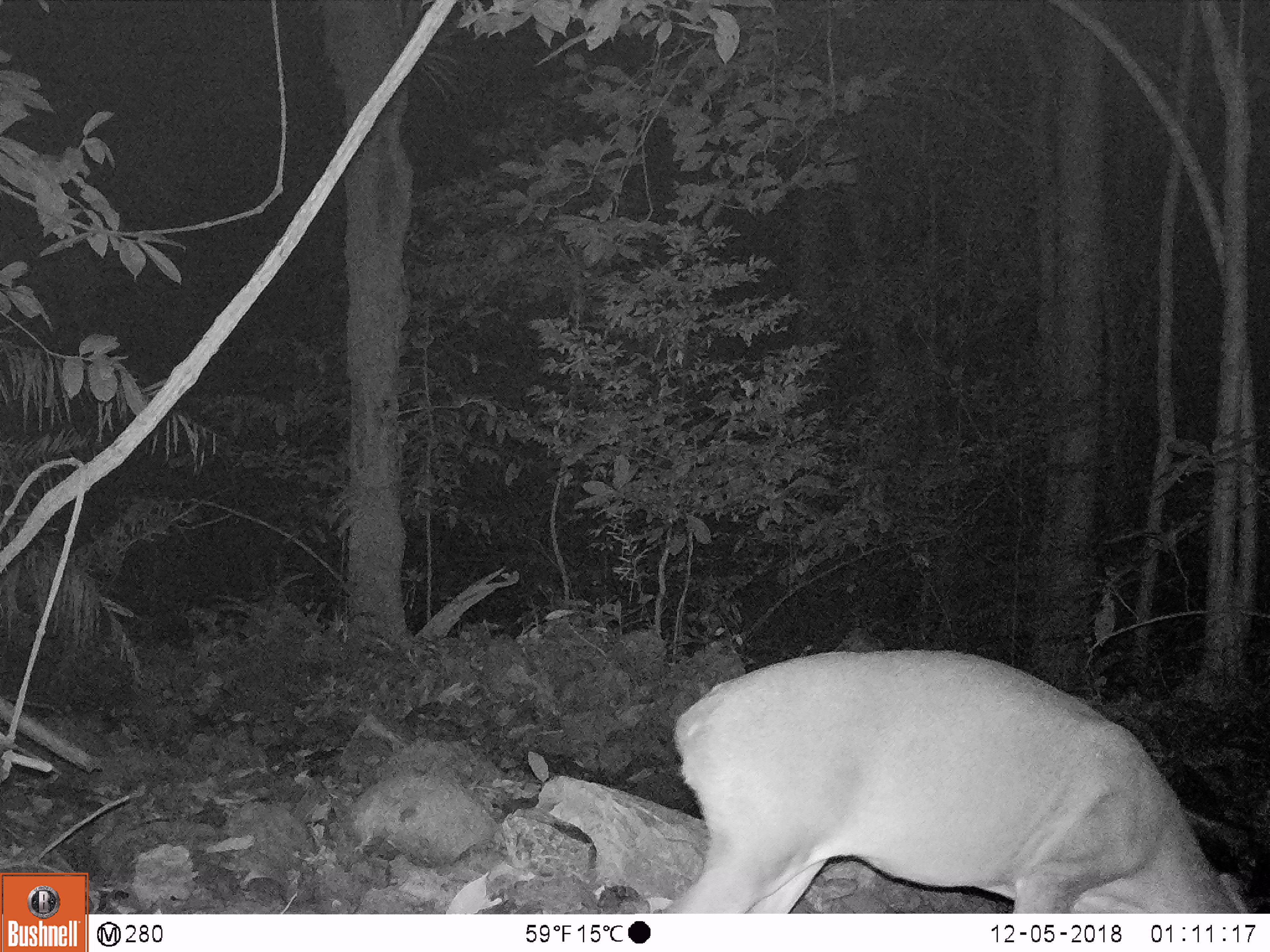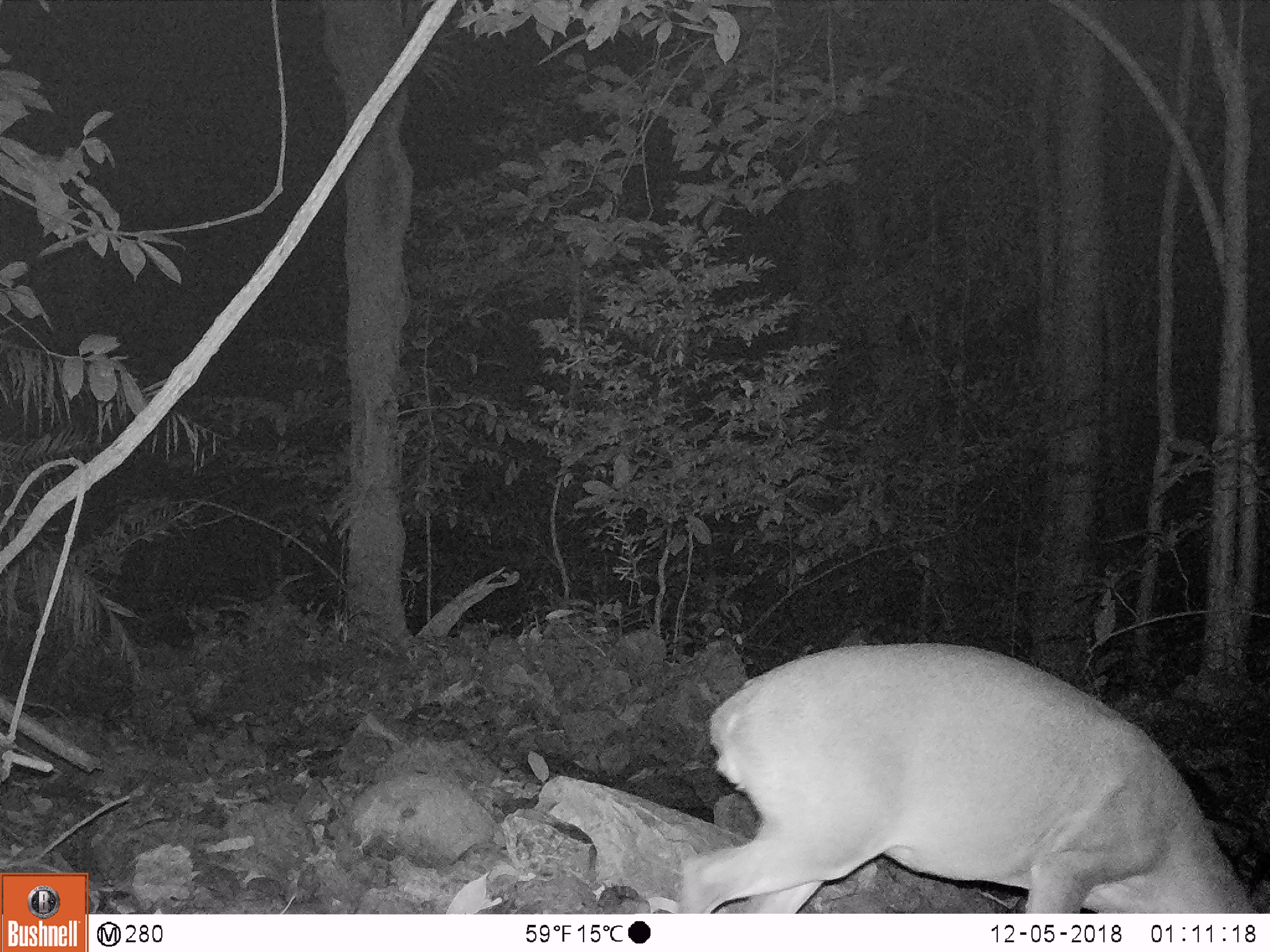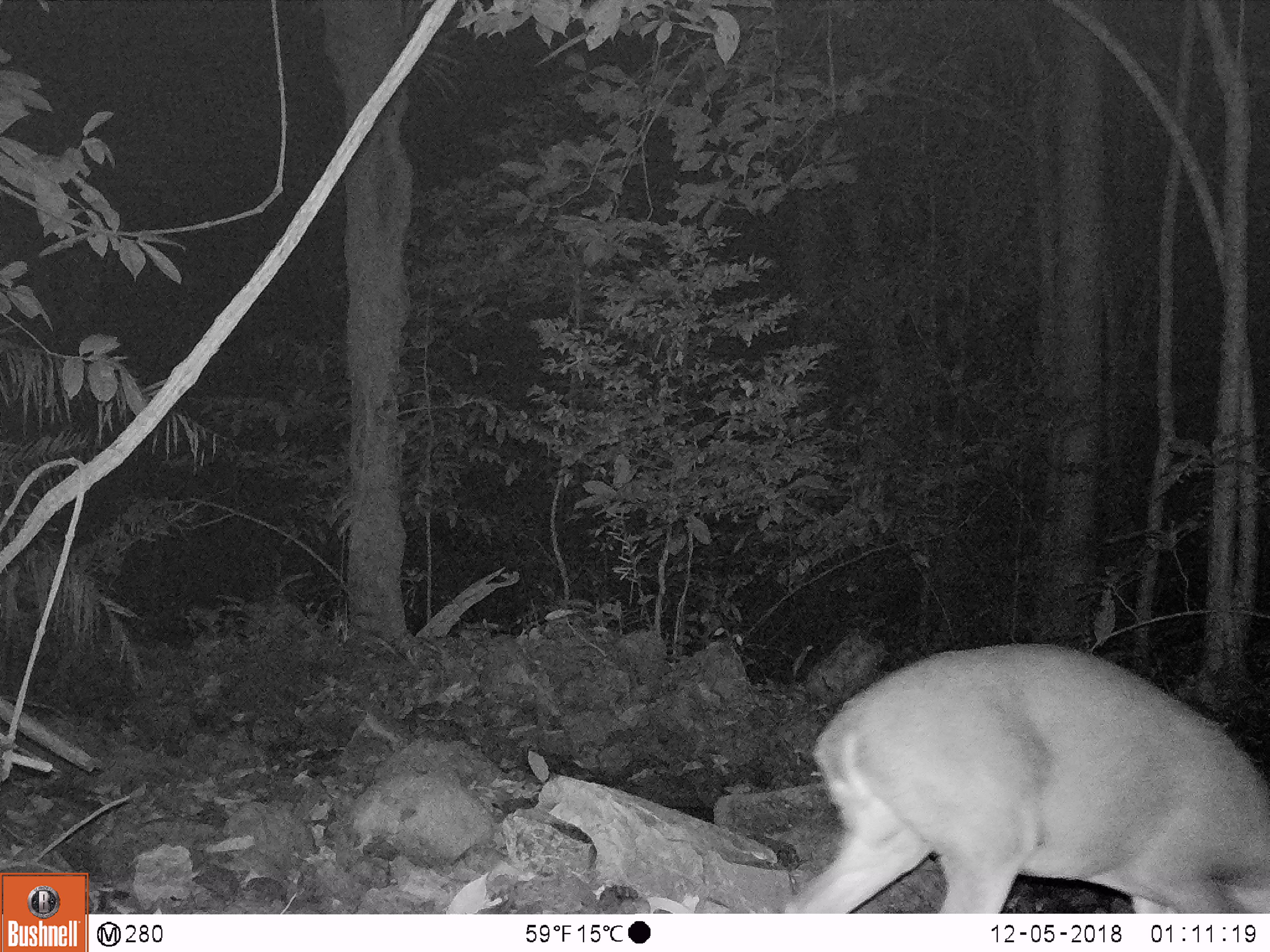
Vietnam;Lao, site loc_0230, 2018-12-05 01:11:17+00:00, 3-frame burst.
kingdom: Animalia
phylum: Chordata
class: Mammalia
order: Artiodactyla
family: Cervidae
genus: Muntiacus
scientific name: Muntiacus vuquangensis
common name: large-antlered muntjac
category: large antlered muntjac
Large antlered muntjac (large-antlered muntjac) (Muntiacus vuquangensis). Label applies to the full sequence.